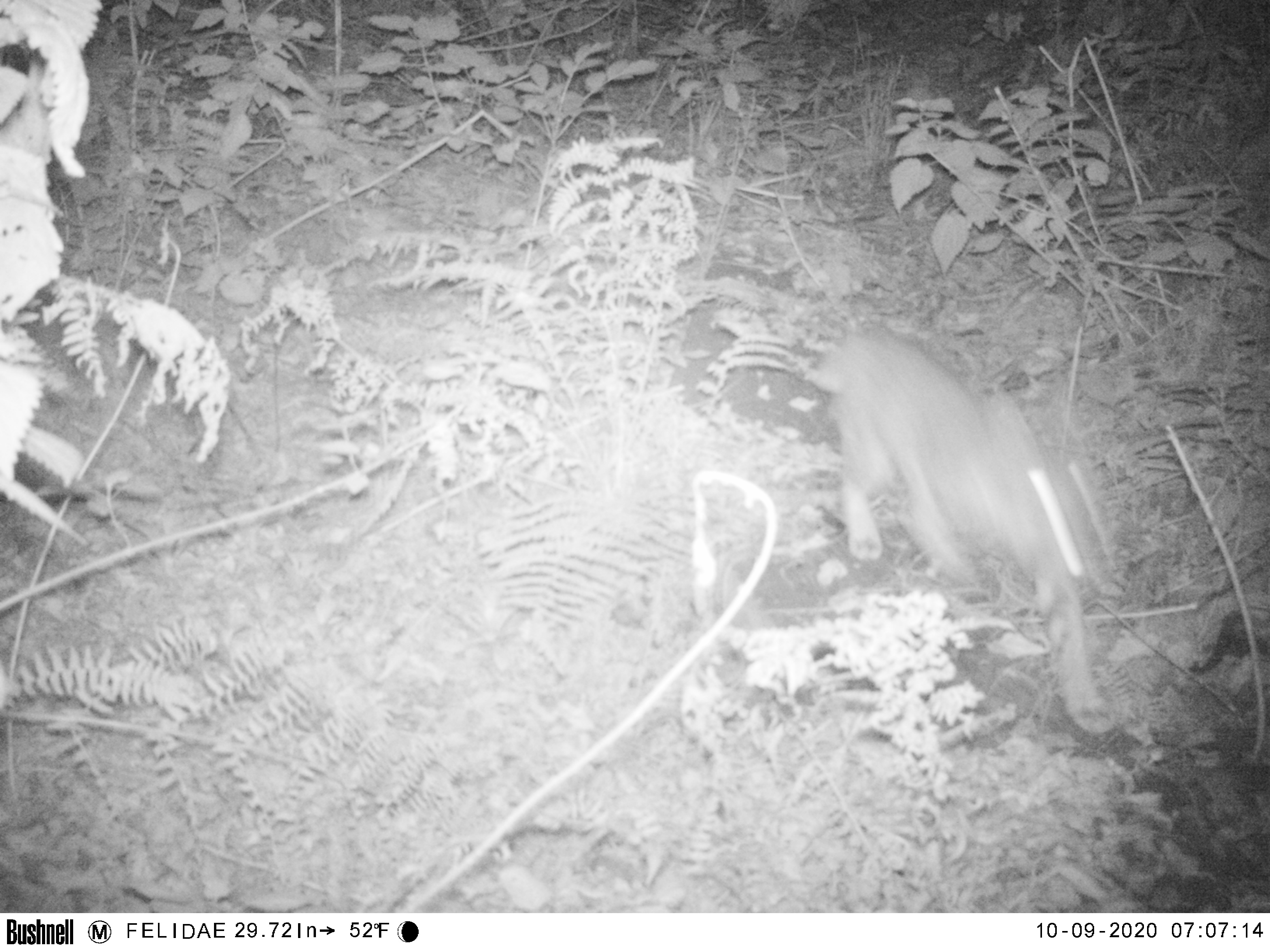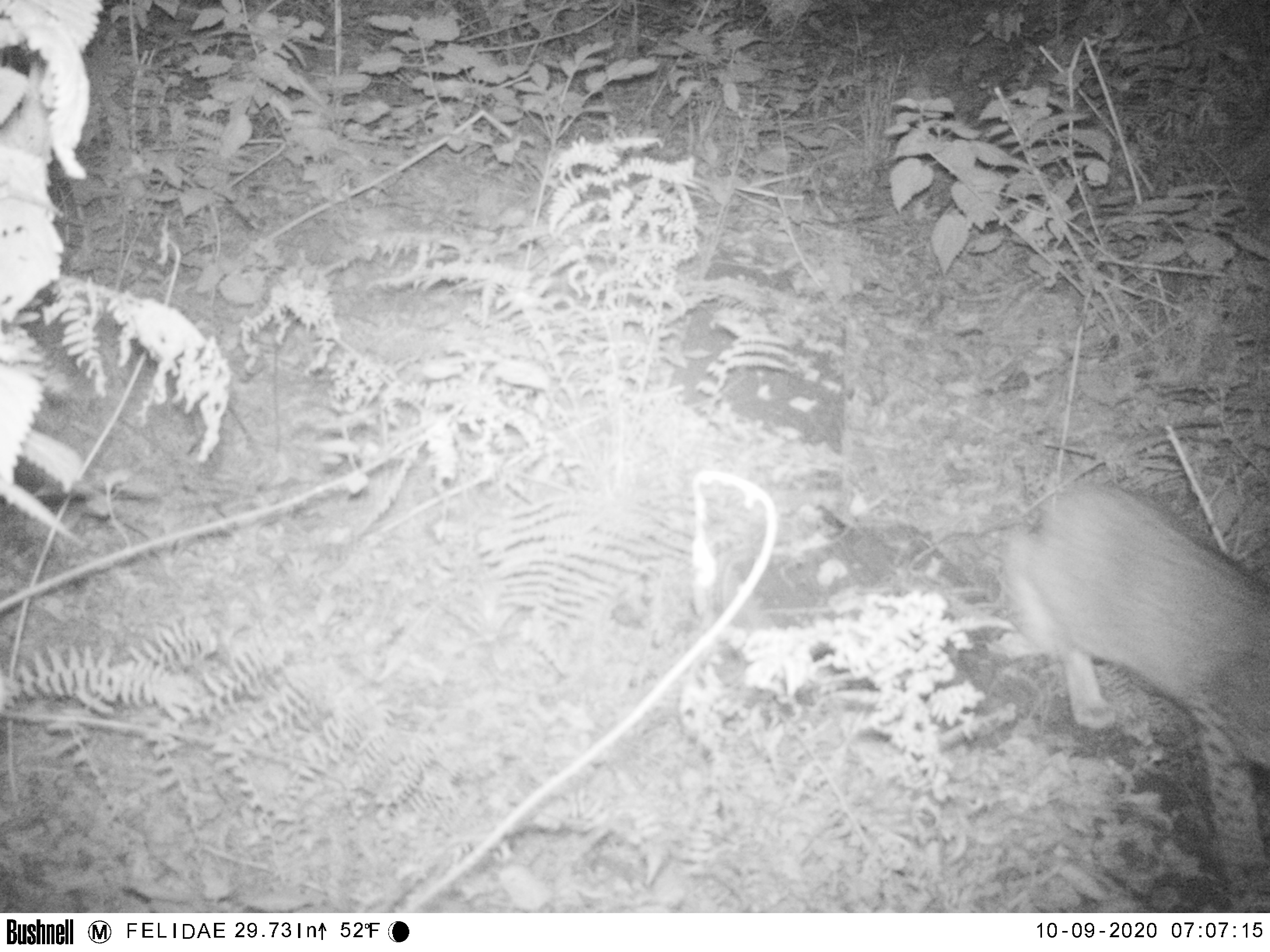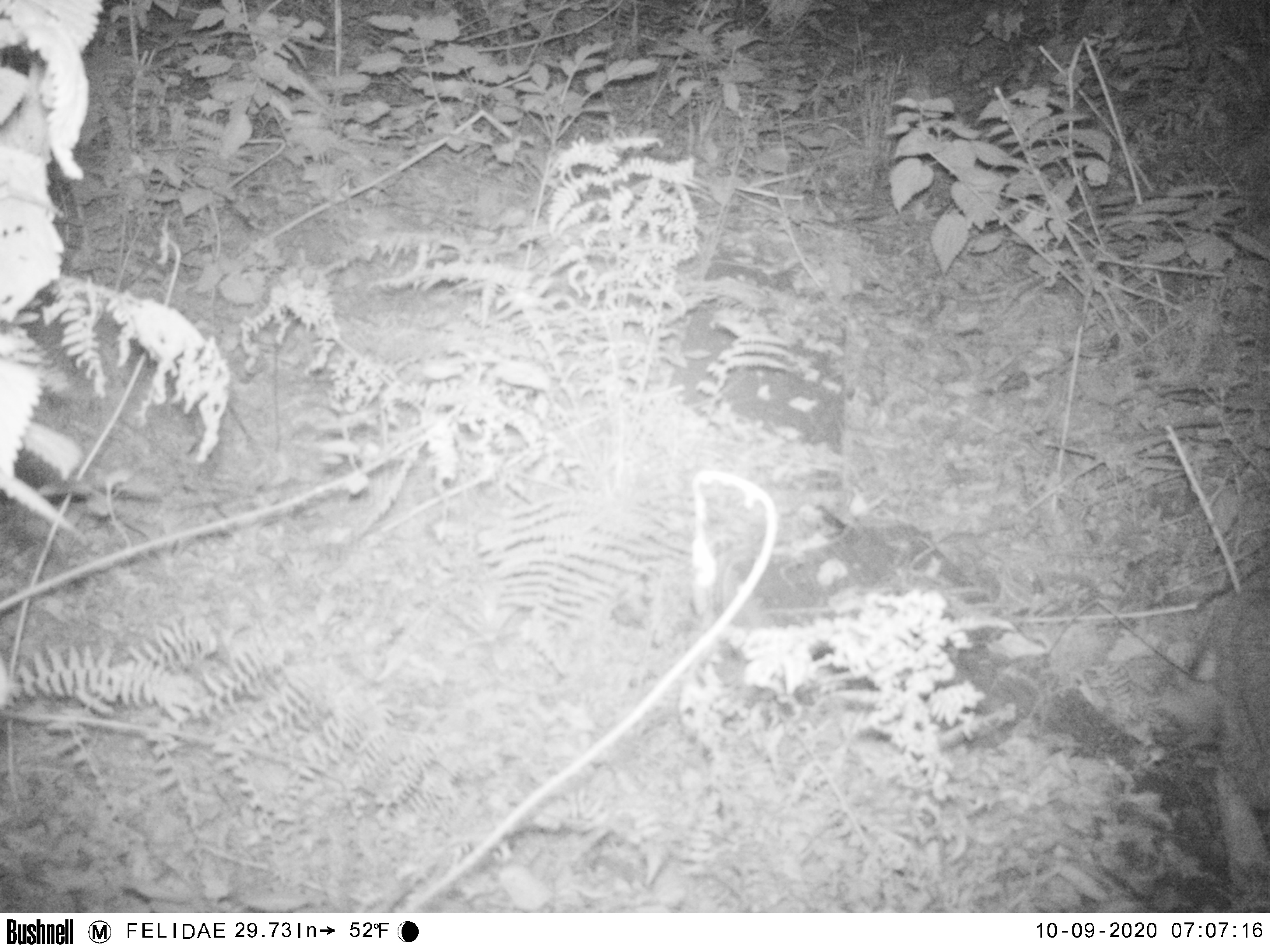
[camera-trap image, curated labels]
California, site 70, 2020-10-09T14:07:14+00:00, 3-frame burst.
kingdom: Animalia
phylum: Chordata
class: Mammalia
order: Carnivora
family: Felidae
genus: Lynx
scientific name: Lynx rufus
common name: bobcat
Bobcat (Lynx rufus).